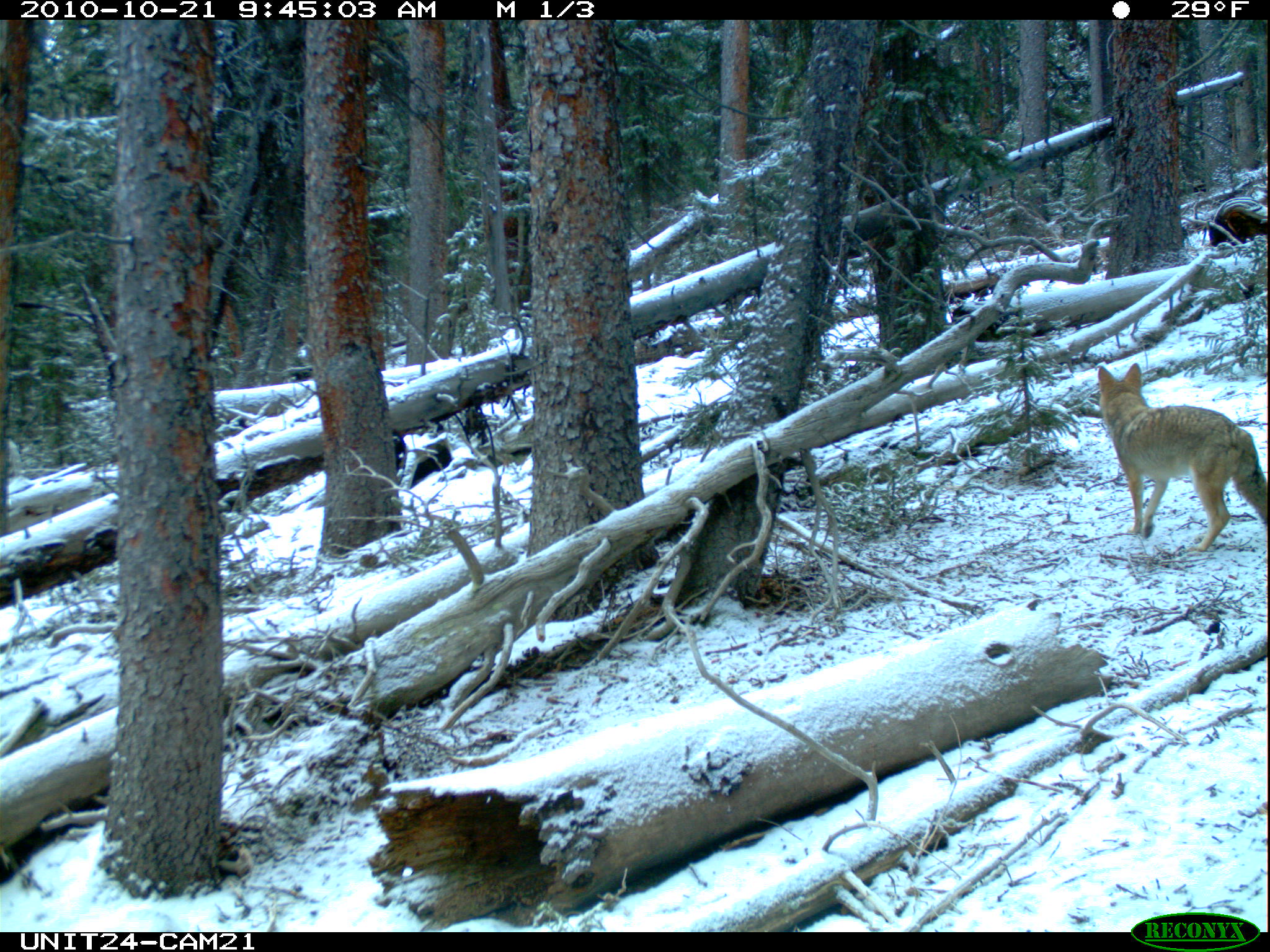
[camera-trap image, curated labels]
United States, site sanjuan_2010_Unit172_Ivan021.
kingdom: Animalia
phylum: Chordata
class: Mammalia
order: Carnivora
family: Canidae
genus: Canis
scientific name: Canis latrans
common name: coyote